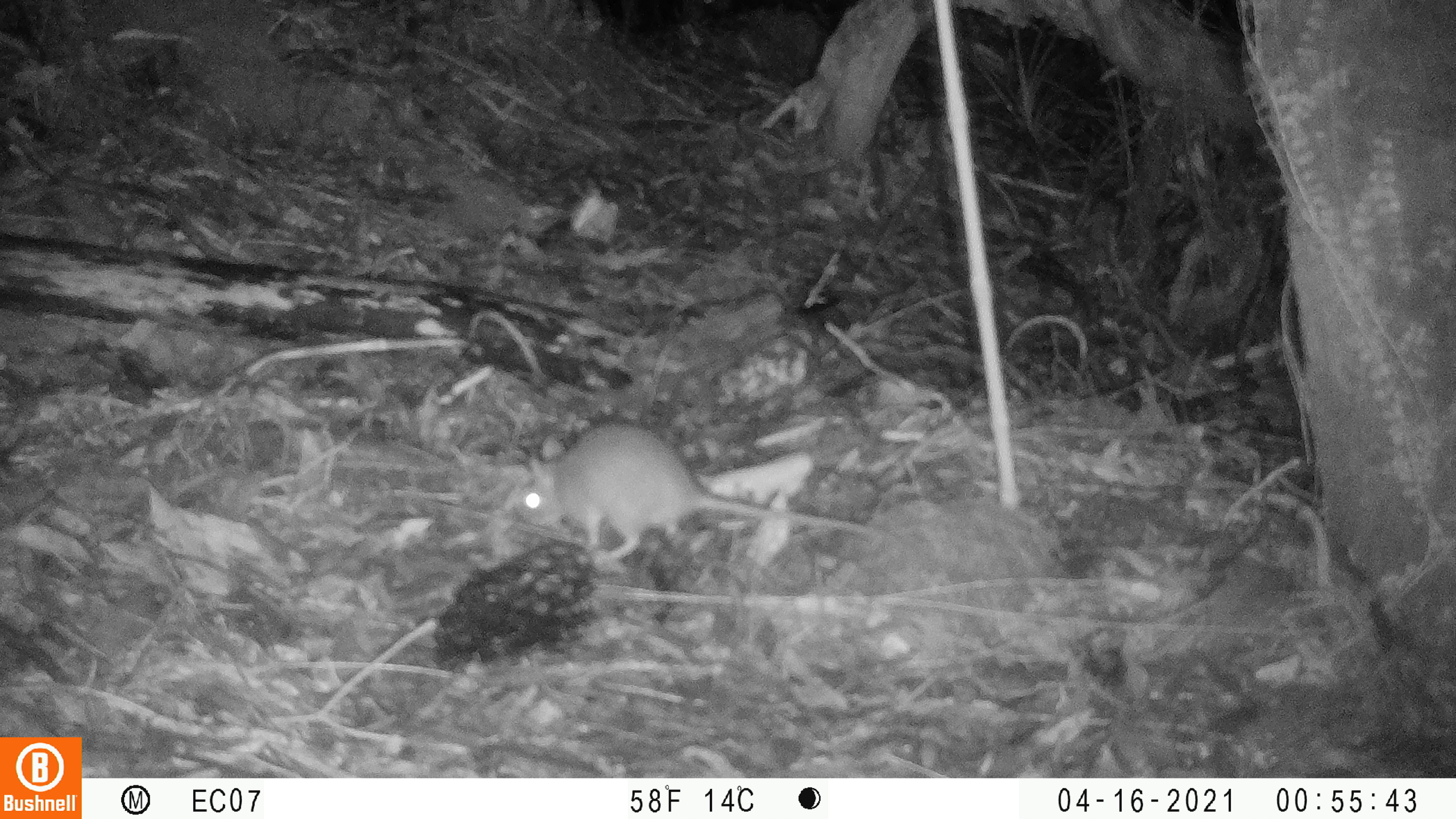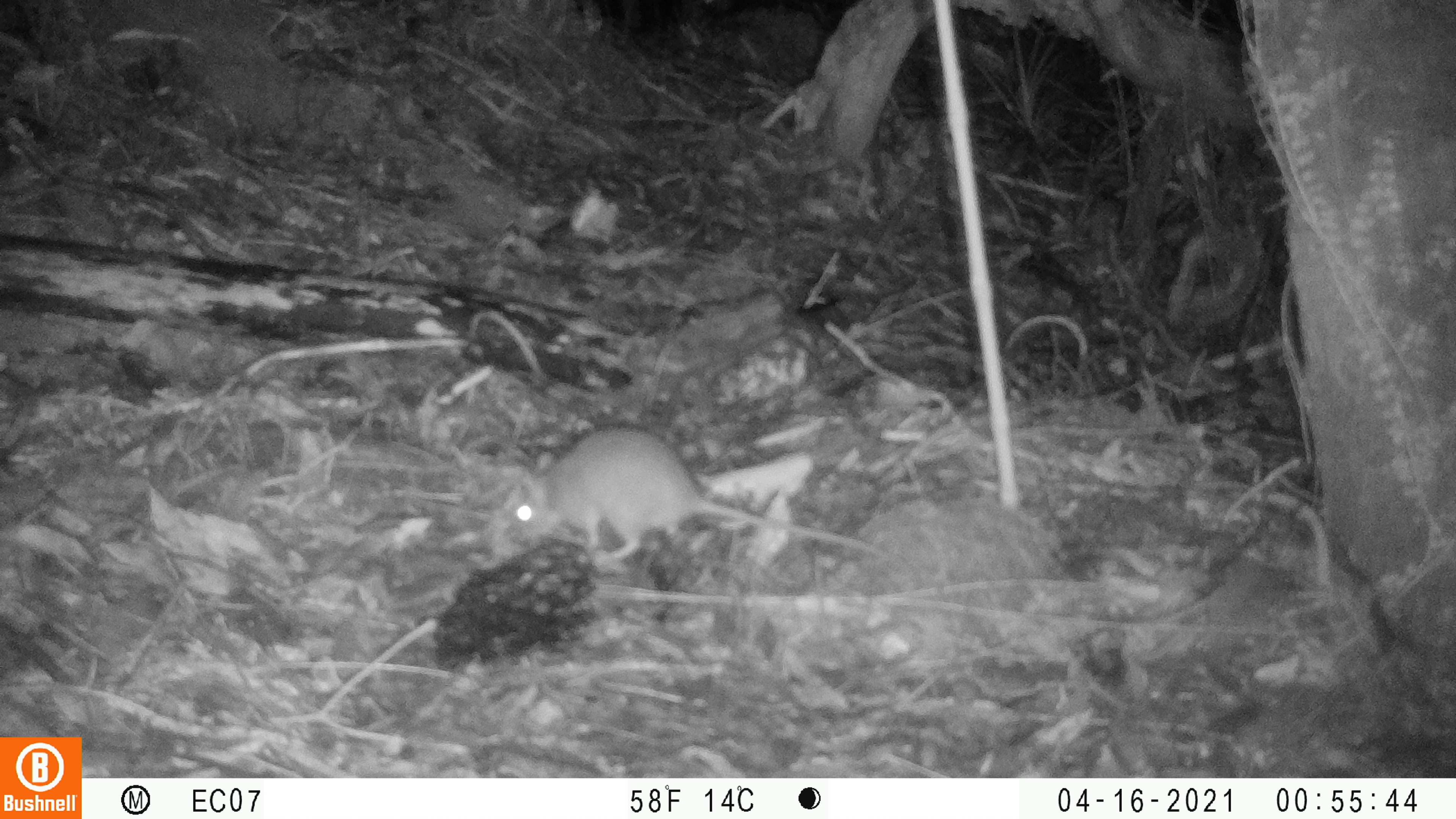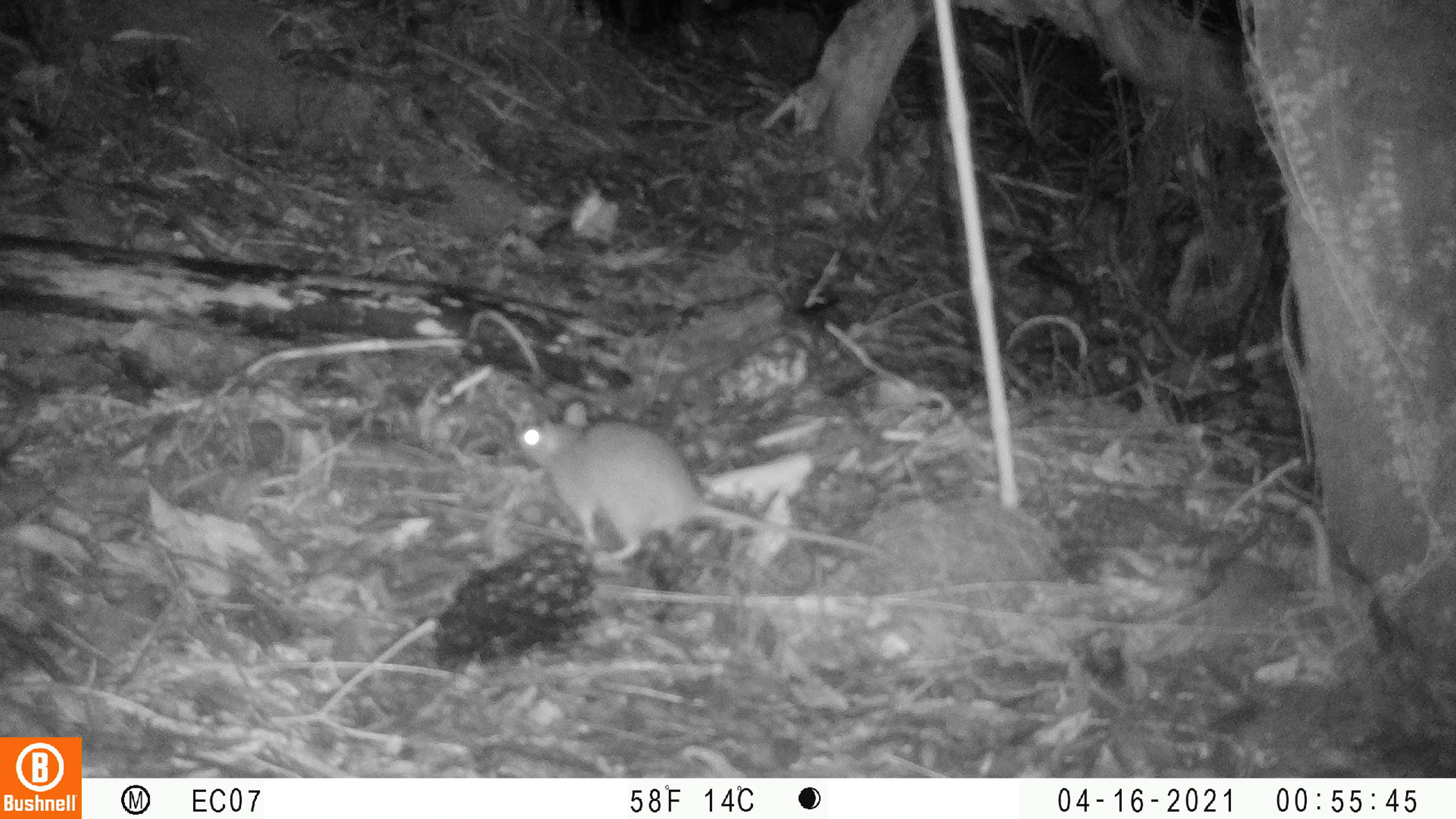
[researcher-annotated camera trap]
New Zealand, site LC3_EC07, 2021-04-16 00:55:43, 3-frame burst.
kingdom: Animalia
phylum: Chordata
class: Mammalia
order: Rodentia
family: Muridae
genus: Rattus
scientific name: Rattus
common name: rat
Rat (Rattus).